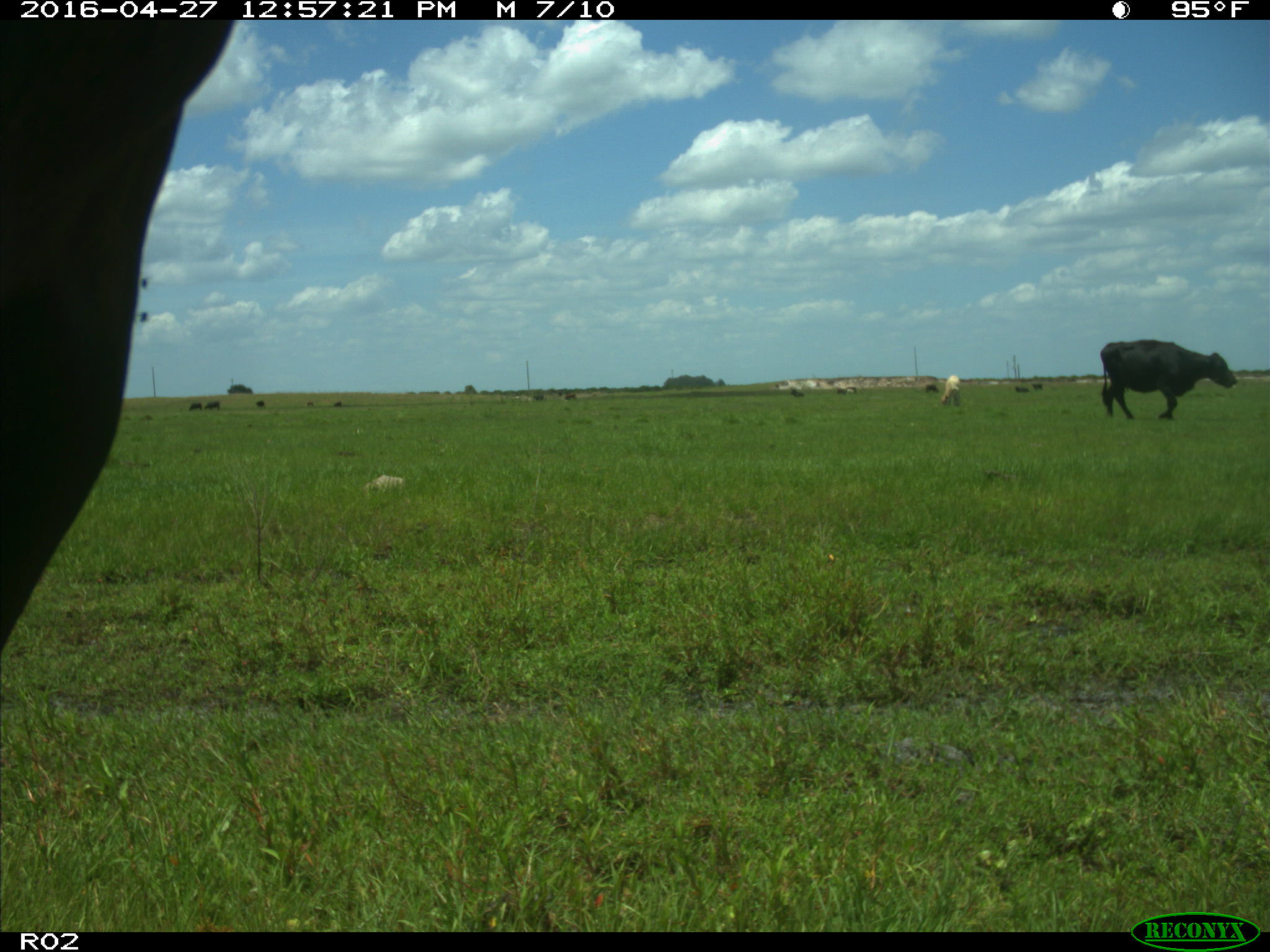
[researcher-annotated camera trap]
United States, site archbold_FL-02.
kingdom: Animalia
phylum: Chordata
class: Mammalia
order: Artiodactyla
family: Bovidae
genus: Bos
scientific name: Bos taurus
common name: domestic cow